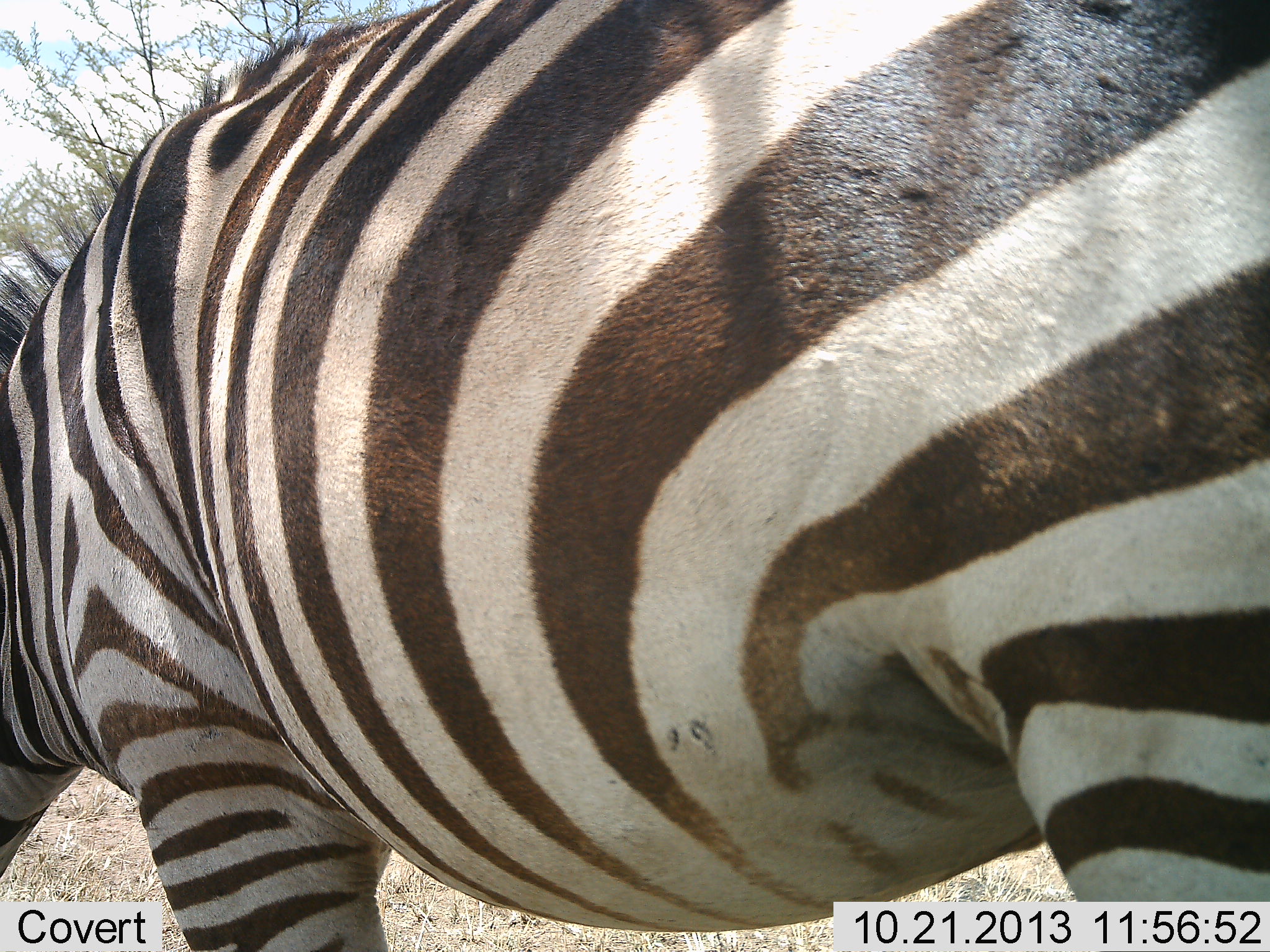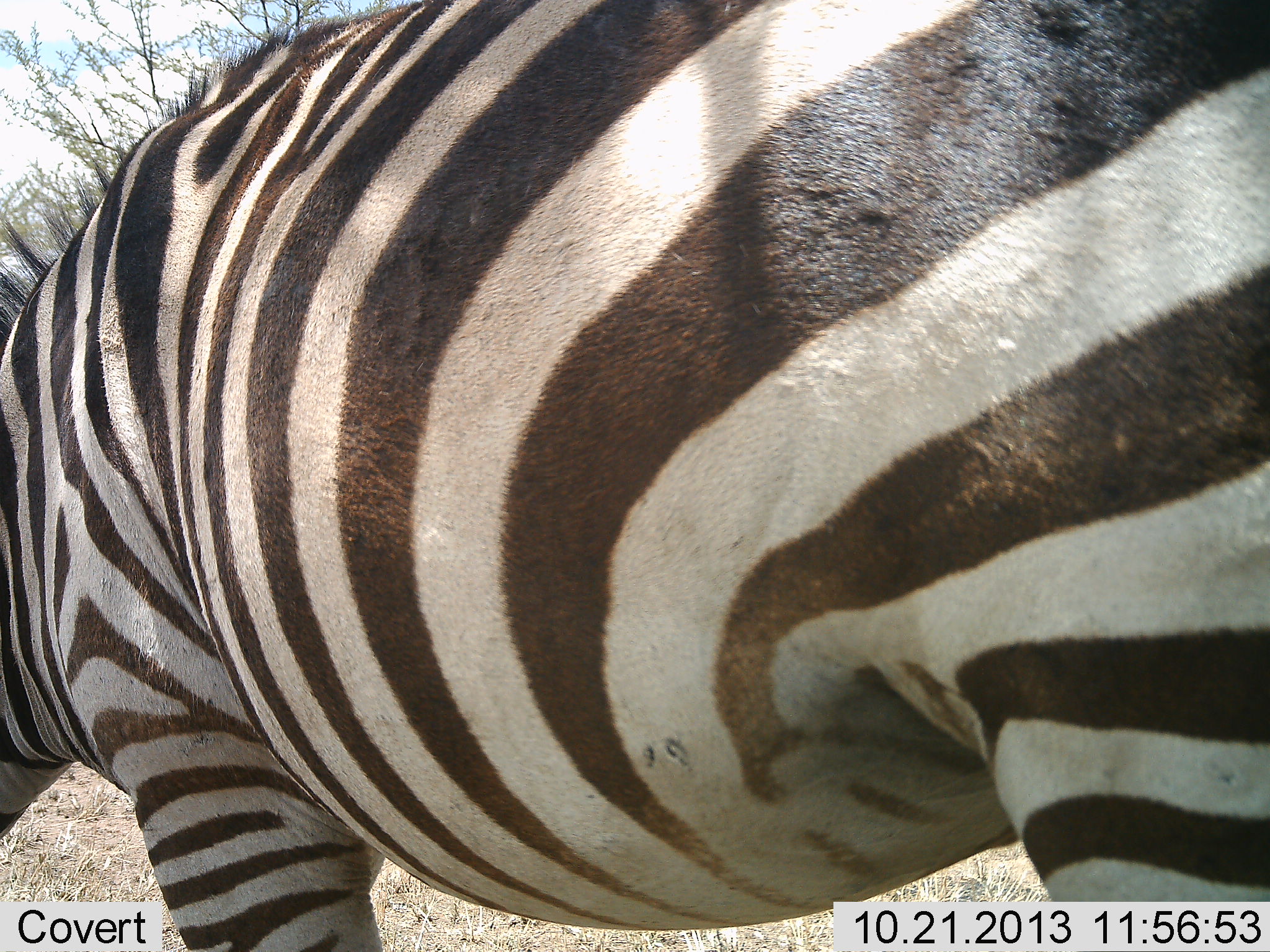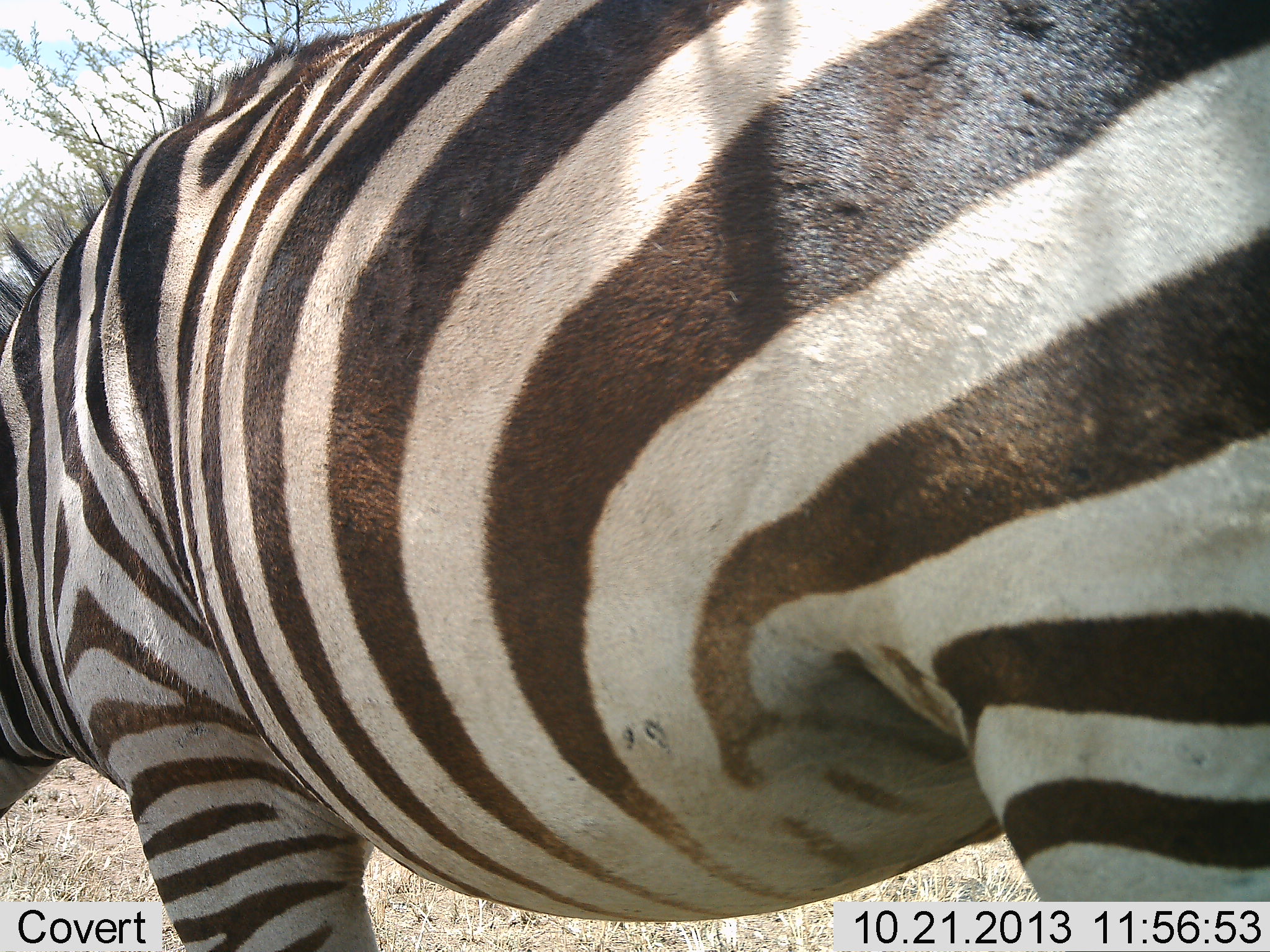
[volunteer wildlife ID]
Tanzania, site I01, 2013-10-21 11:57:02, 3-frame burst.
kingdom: Animalia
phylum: Chordata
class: Mammalia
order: Perissodactyla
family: Equidae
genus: Equus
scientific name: Equus quagga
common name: plains zebra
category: zebra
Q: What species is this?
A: Zebra (plains zebra) (Equus quagga).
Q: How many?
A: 1.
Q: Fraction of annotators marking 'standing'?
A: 70%.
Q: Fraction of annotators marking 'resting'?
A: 0%.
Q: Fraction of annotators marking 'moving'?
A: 0%.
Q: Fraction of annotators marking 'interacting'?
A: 0%.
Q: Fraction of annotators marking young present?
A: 0%.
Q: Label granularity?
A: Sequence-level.